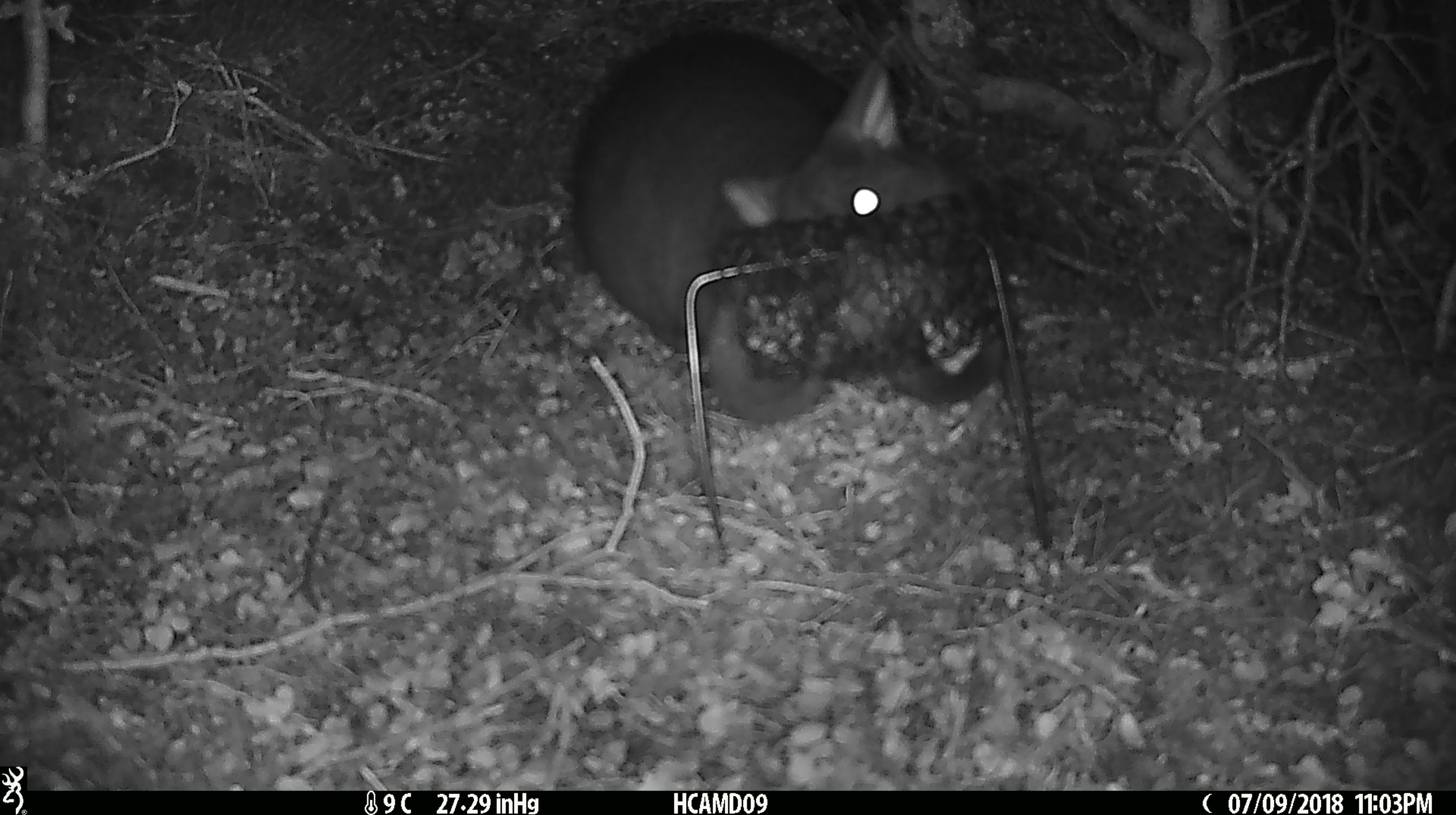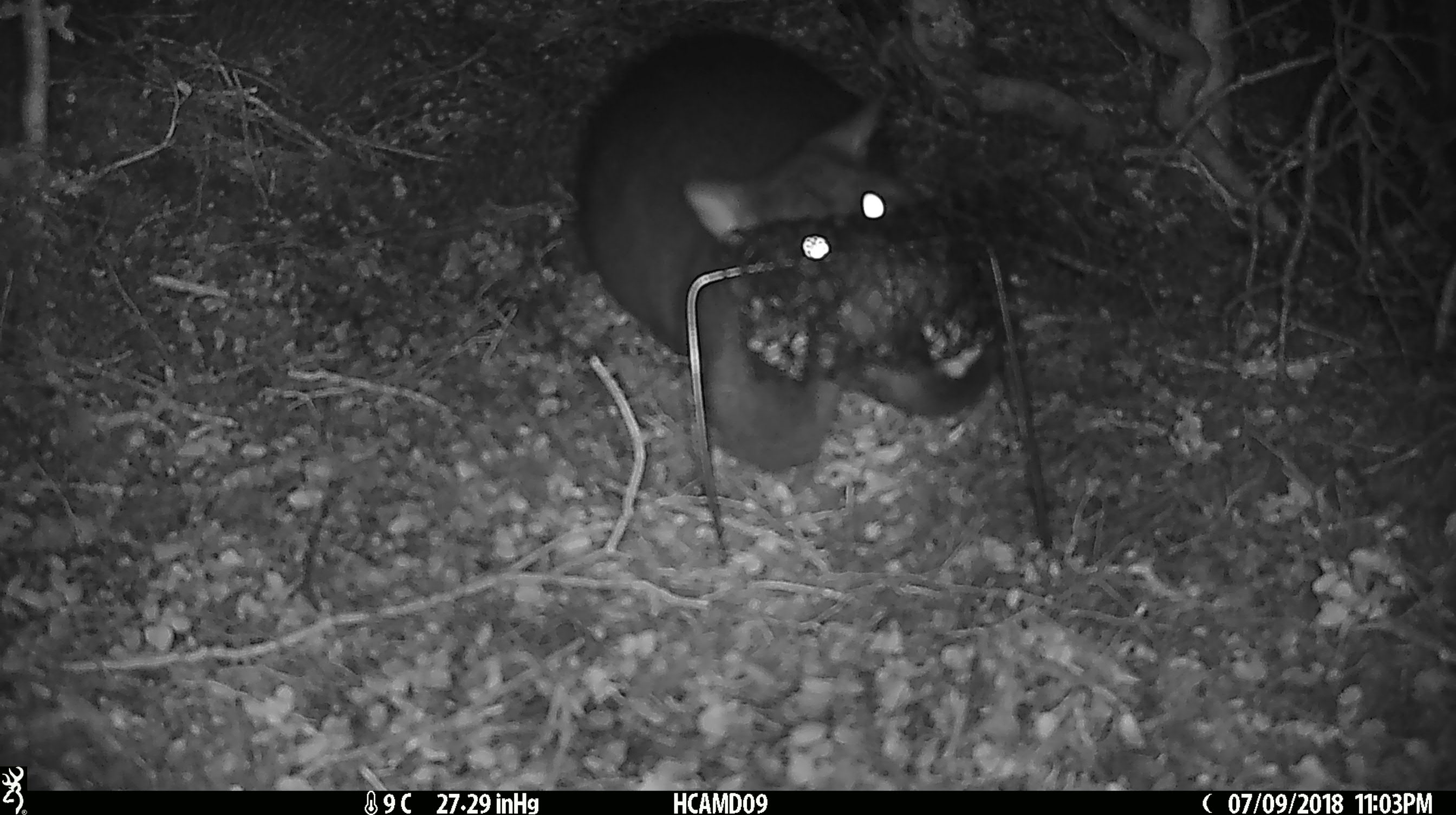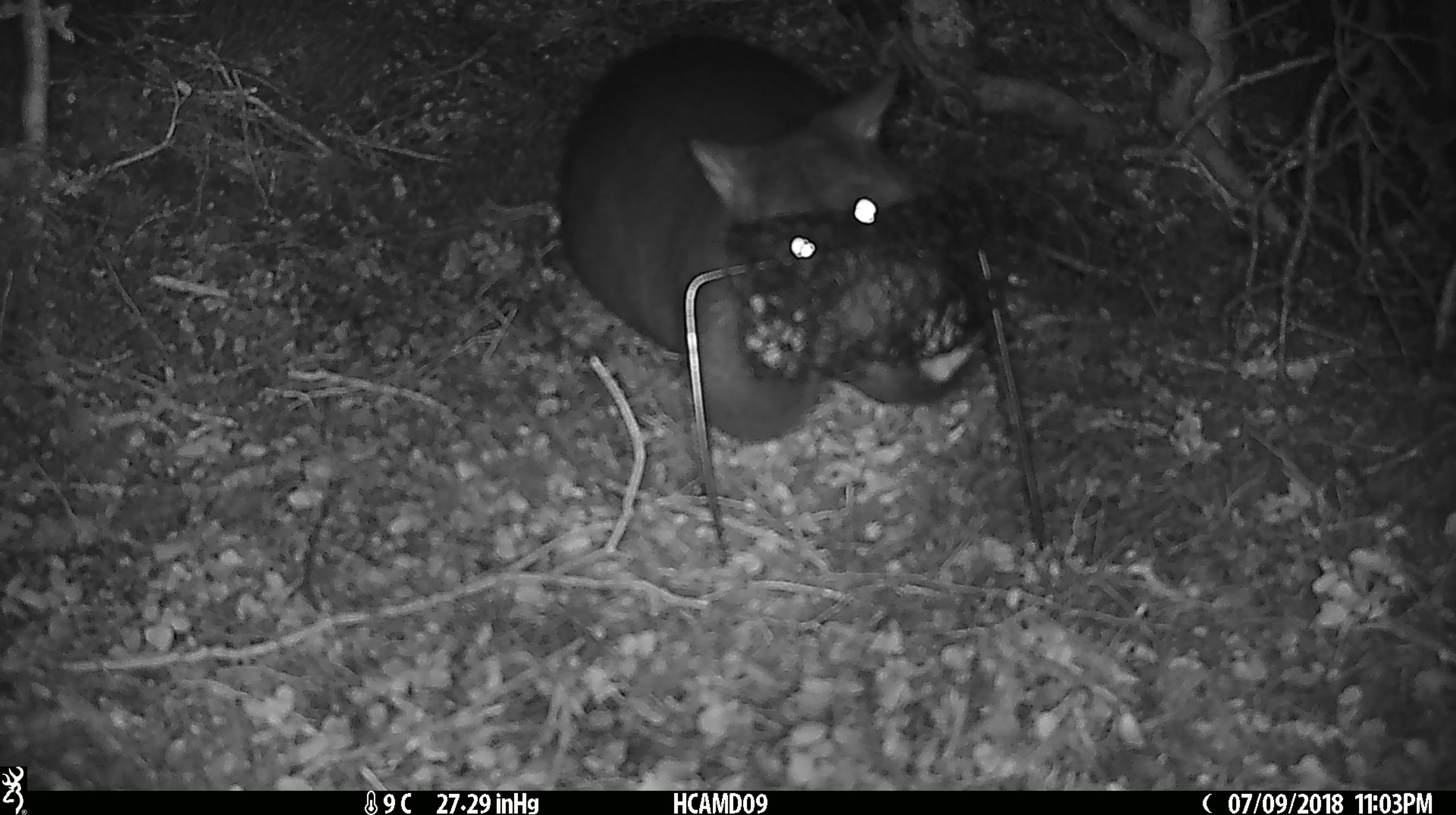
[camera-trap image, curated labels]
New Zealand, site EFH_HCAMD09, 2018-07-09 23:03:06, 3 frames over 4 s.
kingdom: Animalia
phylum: Chordata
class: Mammalia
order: Diprotodontia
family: Phalangeridae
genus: Trichosurus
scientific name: Trichosurus vulpecula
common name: common brushtail possum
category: possum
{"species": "possum (common brushtail possum) (Trichosurus vulpecula)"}